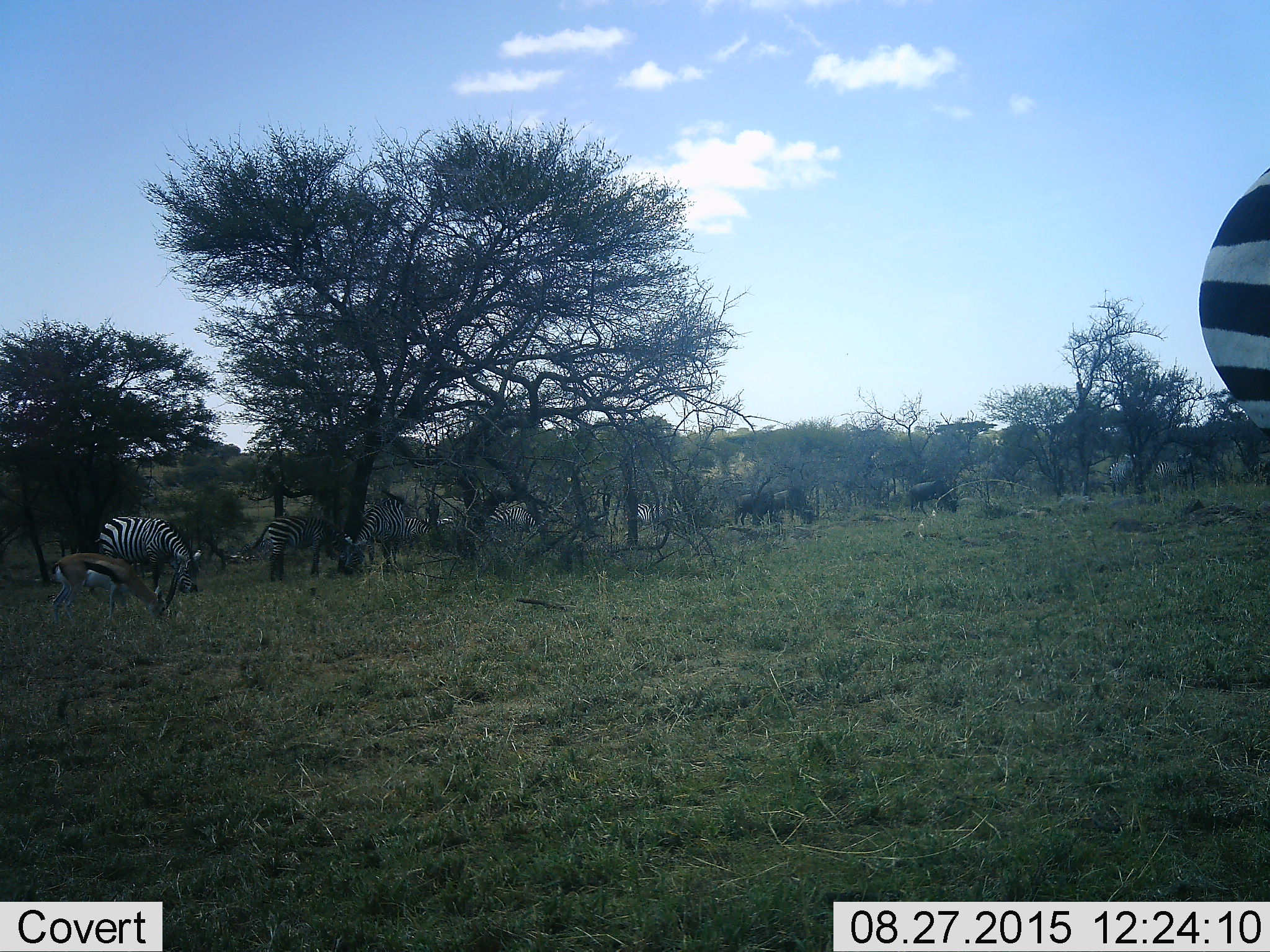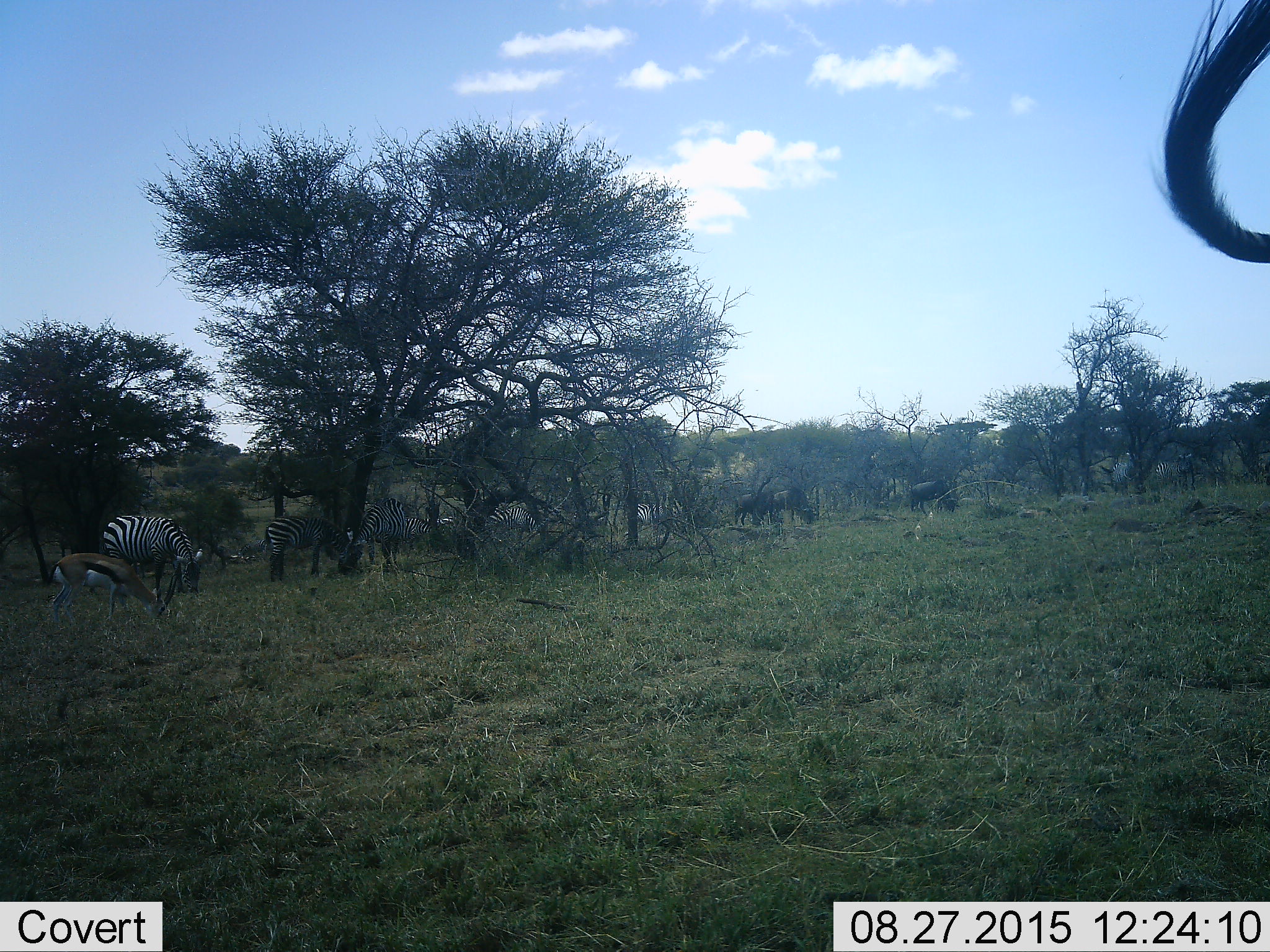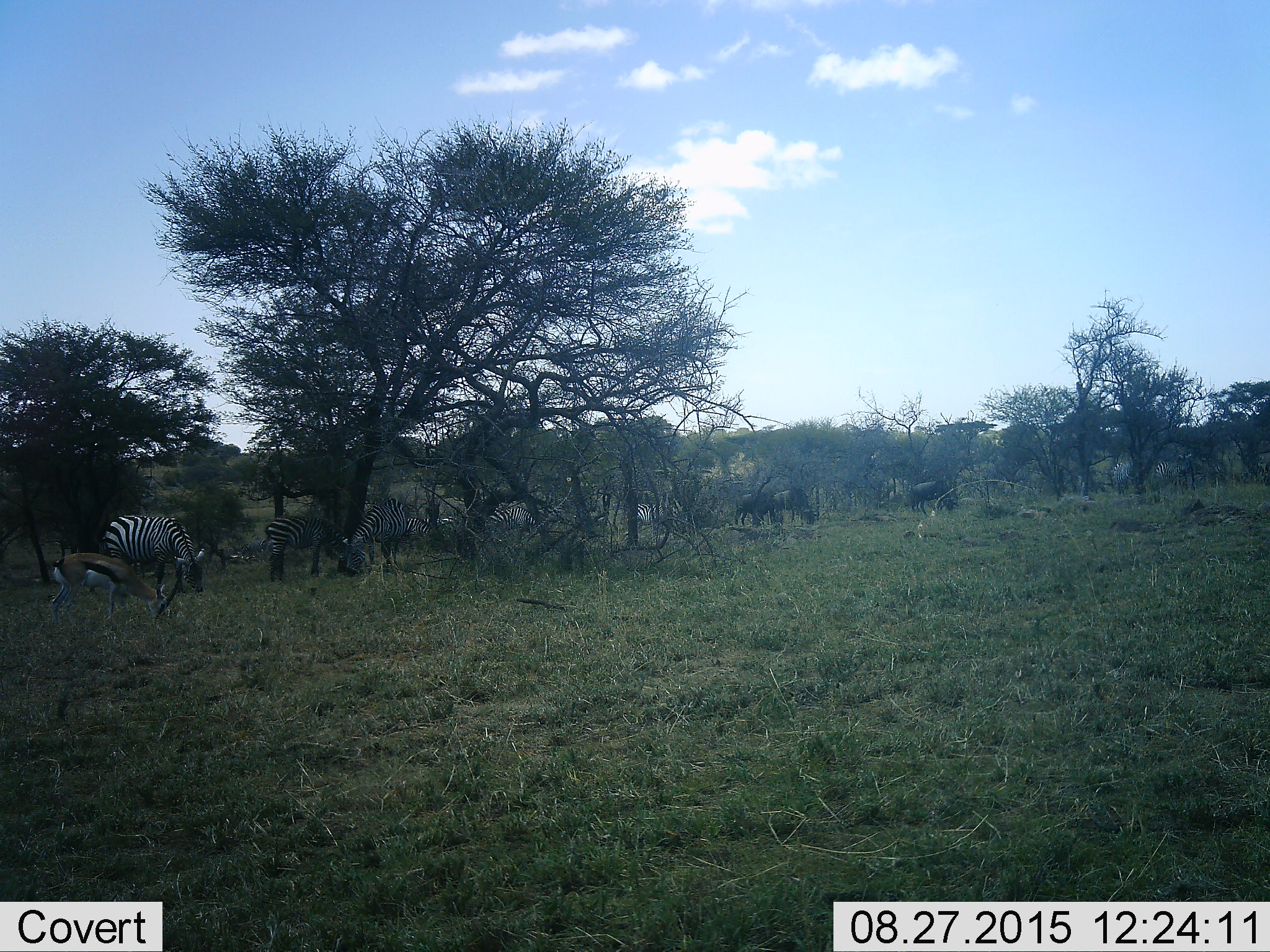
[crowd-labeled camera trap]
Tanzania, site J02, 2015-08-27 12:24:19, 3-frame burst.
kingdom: Animalia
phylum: Chordata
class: Mammalia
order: Artiodactyla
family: Bovidae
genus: Eudorcas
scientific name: Eudorcas thomsonii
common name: thomson's gazelle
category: gazellethomsons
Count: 1.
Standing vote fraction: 17%.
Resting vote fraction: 0%.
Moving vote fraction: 0%.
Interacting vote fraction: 0%.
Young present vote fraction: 0%.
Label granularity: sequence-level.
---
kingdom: Animalia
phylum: Chordata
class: Mammalia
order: Artiodactyla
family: Bovidae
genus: Connochaetes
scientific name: Connochaetes taurinus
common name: blue wildebeest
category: wildebeest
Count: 3.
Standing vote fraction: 11%.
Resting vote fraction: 0%.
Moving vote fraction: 11%.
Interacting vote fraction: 0%.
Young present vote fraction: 0%.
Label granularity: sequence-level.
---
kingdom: Animalia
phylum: Chordata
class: Mammalia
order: Perissodactyla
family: Equidae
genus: Equus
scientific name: Equus quagga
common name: plains zebra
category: zebra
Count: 10.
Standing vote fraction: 20%.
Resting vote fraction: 0%.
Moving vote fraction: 20%.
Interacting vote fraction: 10%.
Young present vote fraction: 0%.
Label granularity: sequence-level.